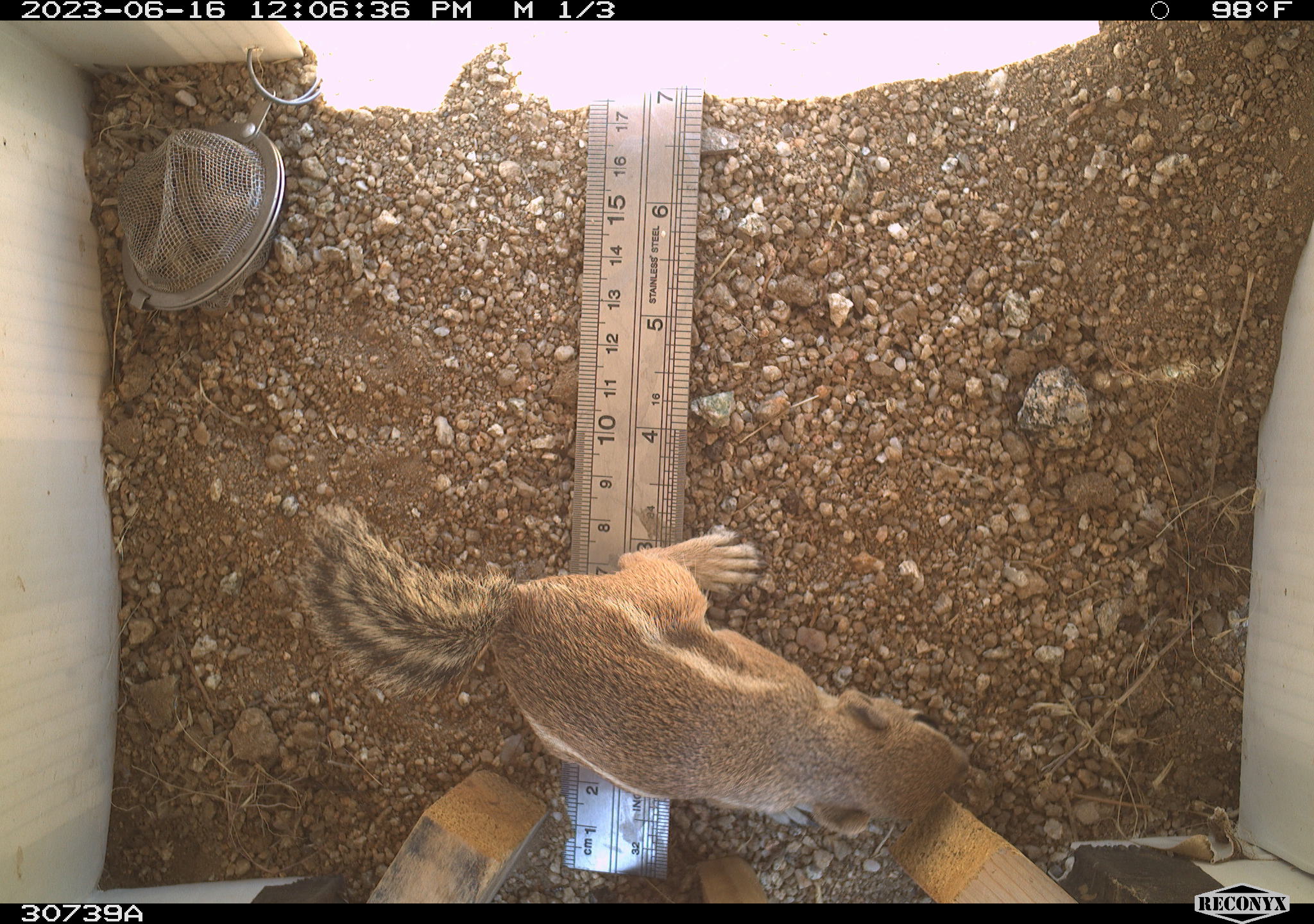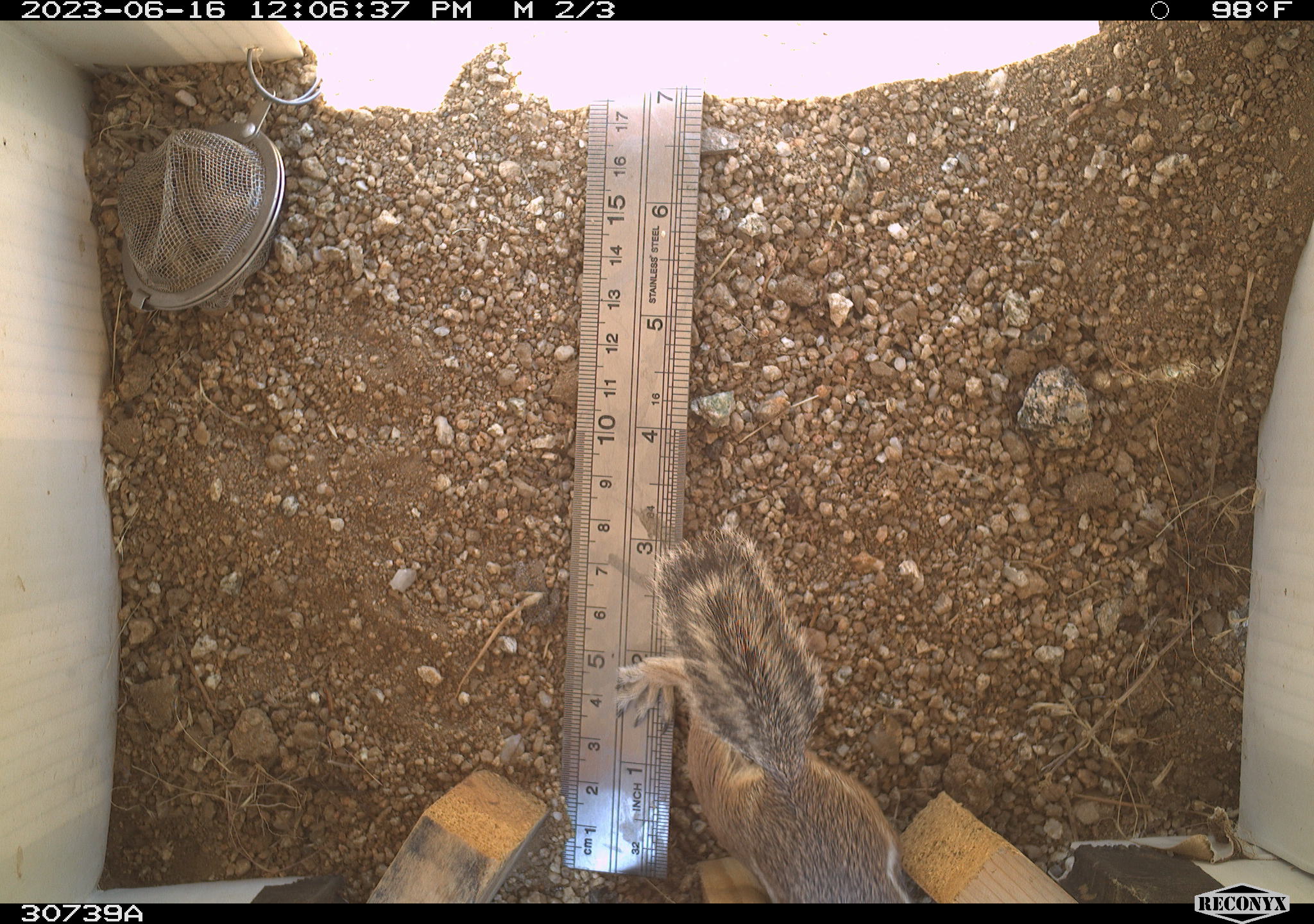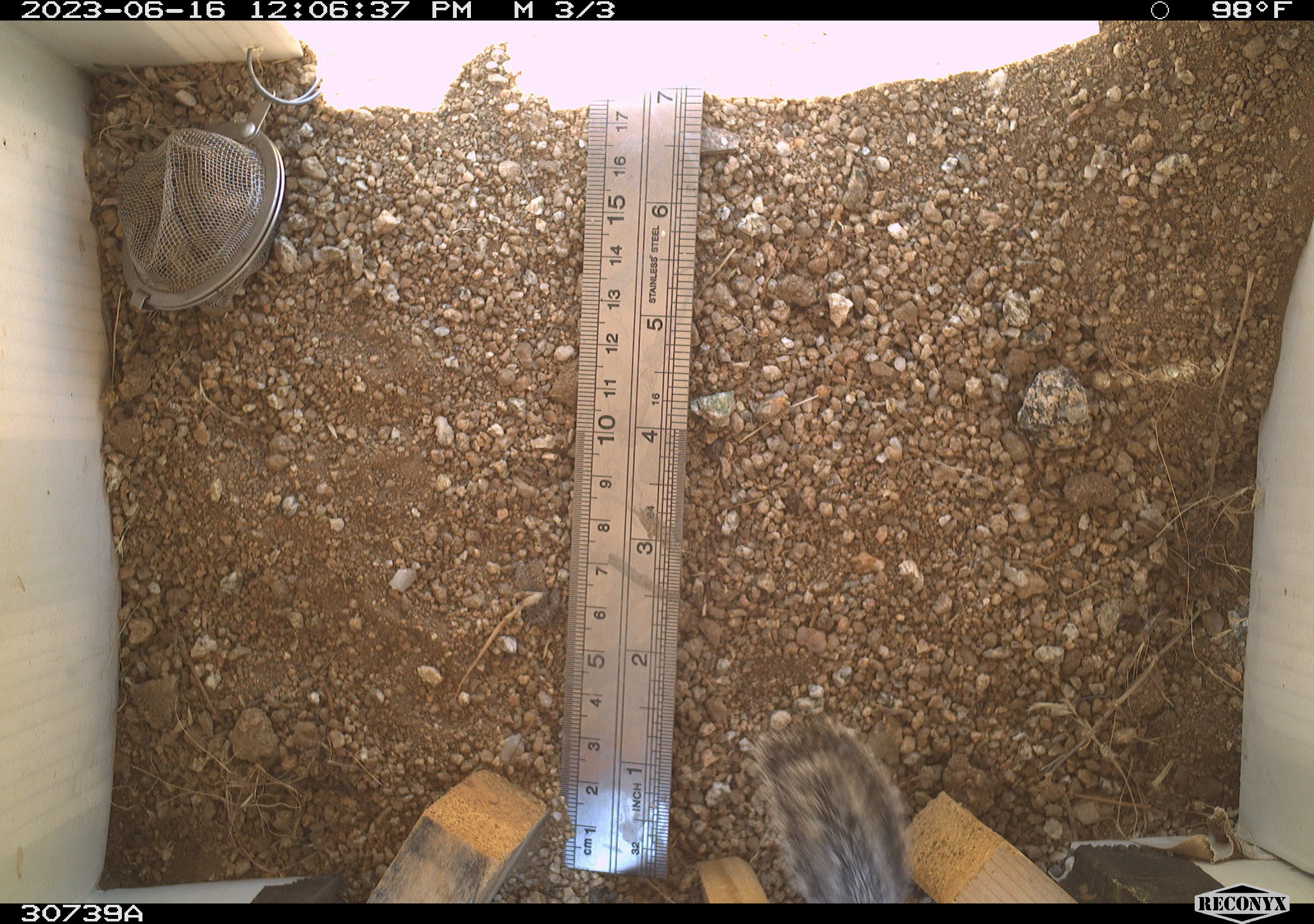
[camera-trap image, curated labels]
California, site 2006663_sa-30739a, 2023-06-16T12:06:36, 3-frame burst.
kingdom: Animalia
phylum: Chordata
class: Mammalia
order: Rodentia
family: Sciuridae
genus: Ammospermophilus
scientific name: Ammospermophilus leucurus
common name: white-tailed antelope squirrel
White-tailed antelope squirrel (Ammospermophilus leucurus).